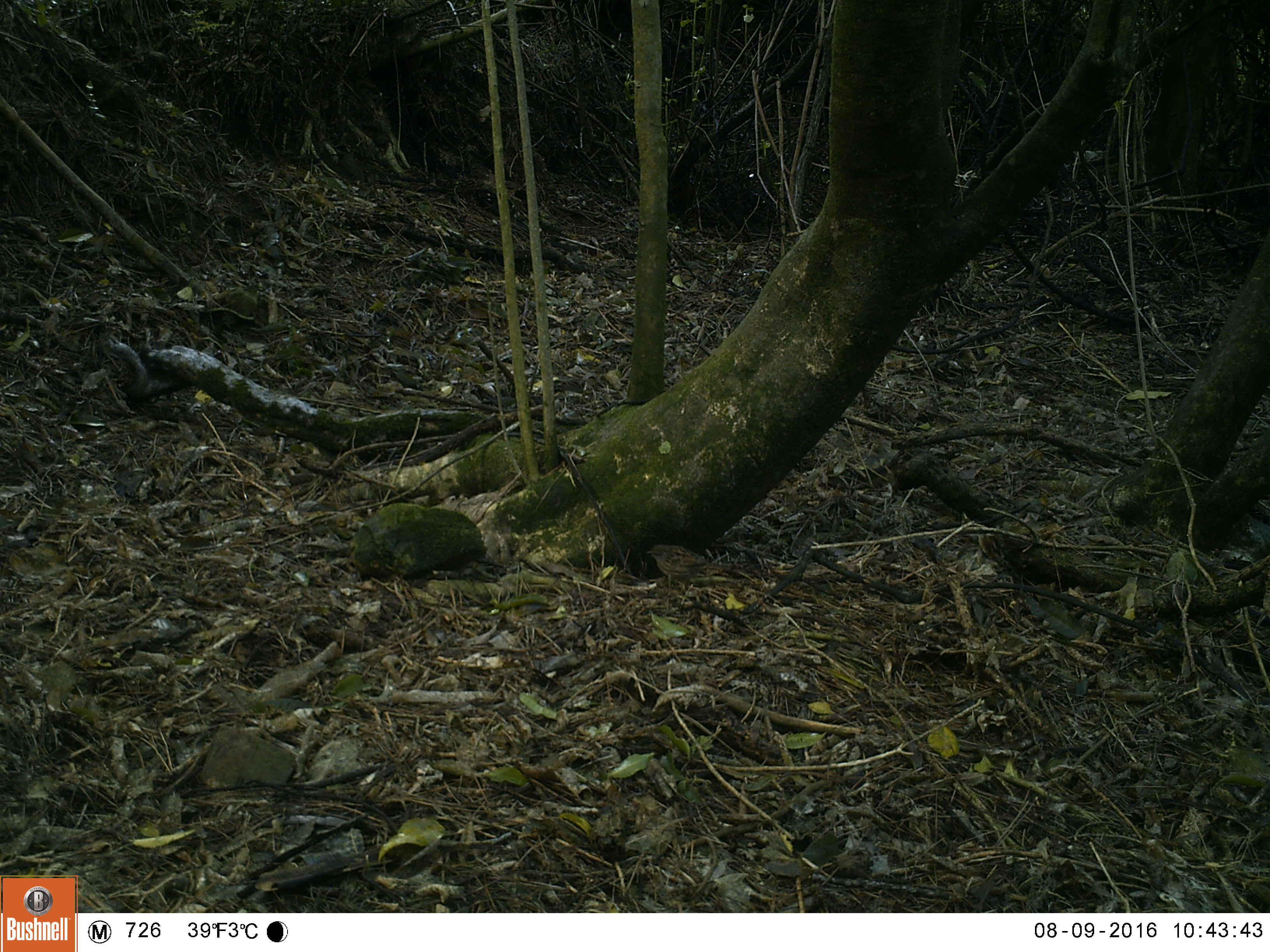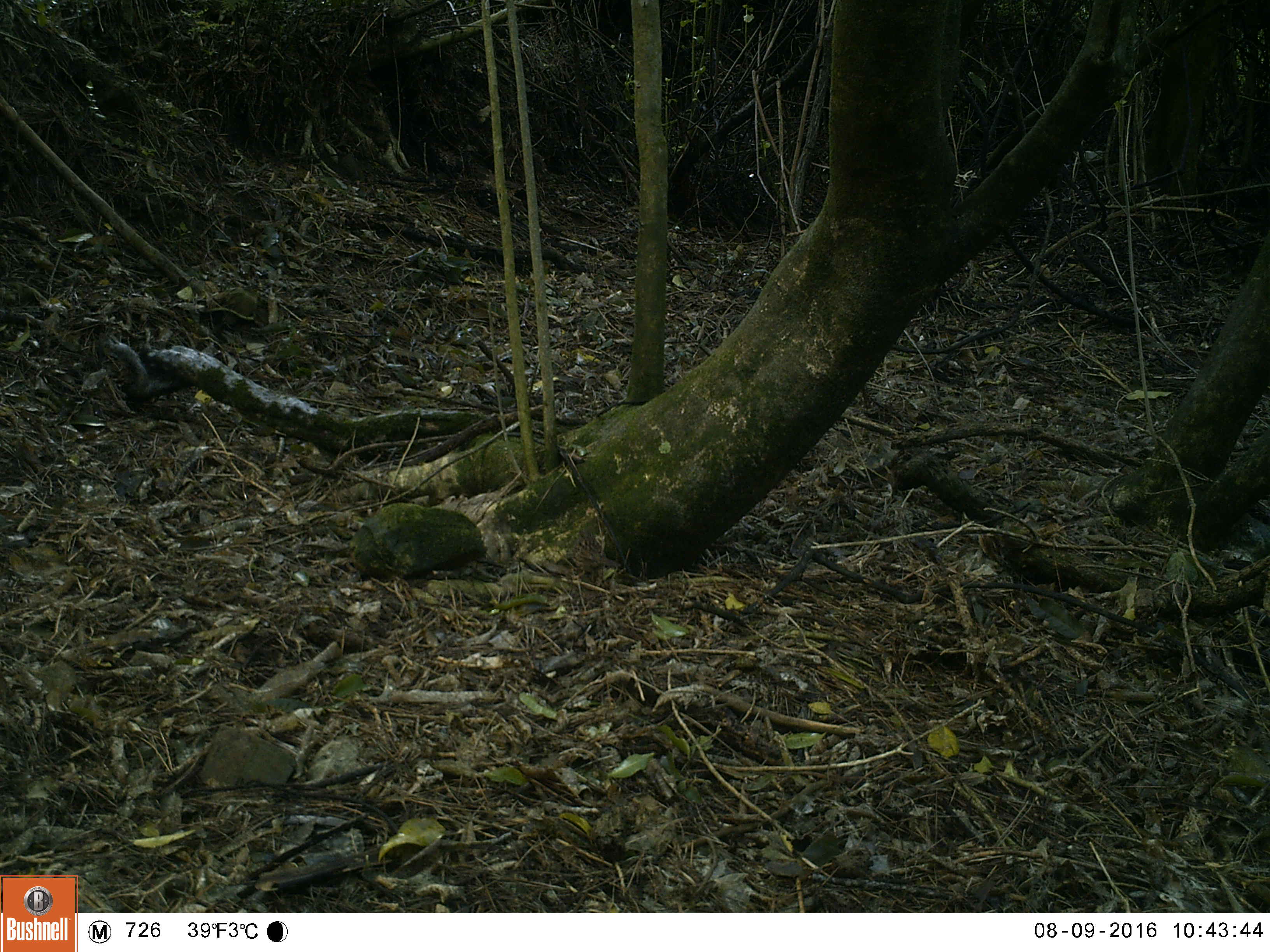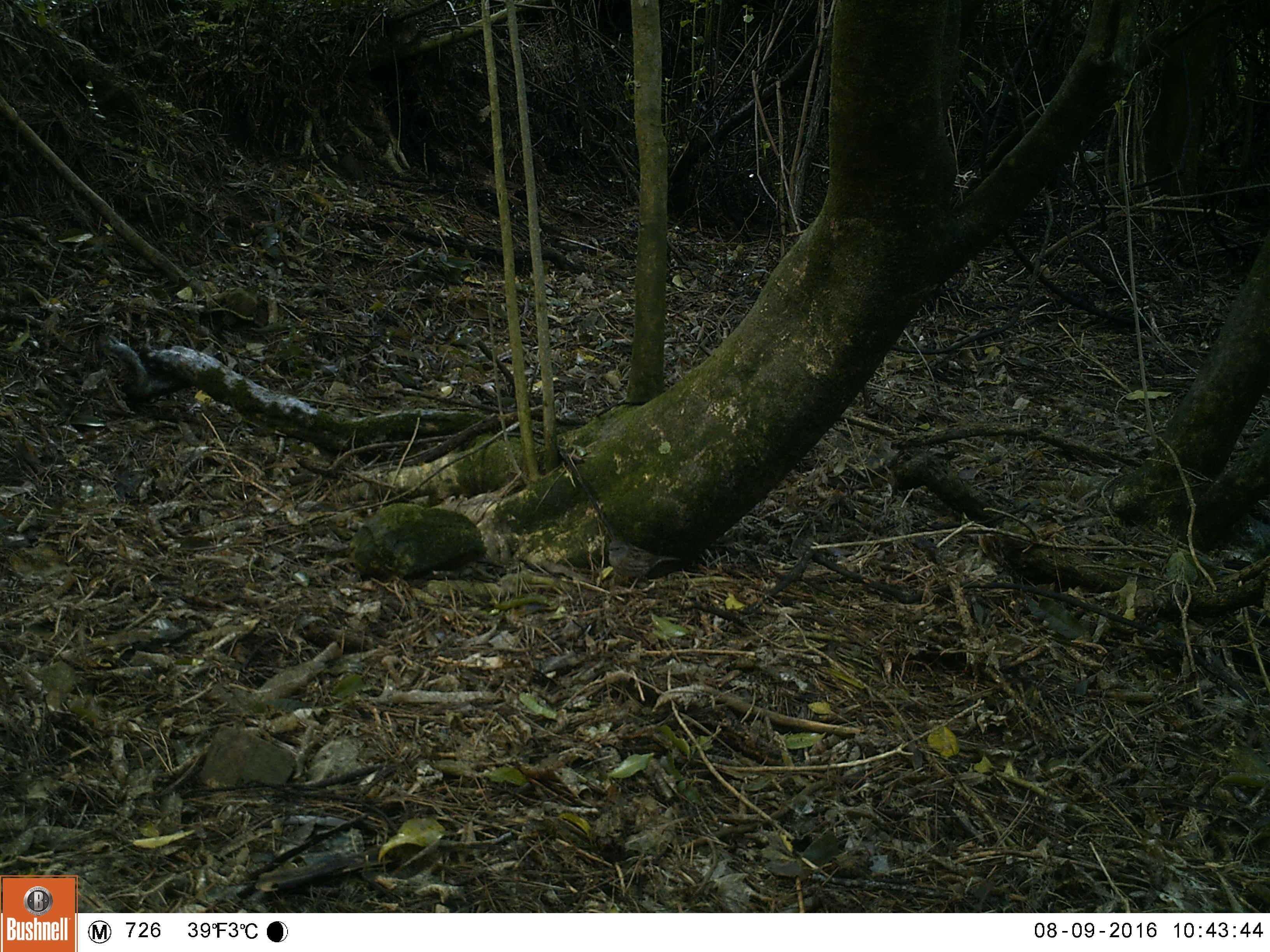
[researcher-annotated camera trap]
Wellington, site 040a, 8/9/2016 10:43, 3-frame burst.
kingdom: Animalia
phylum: Chordata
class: Aves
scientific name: Aves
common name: bird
Bird (Aves).